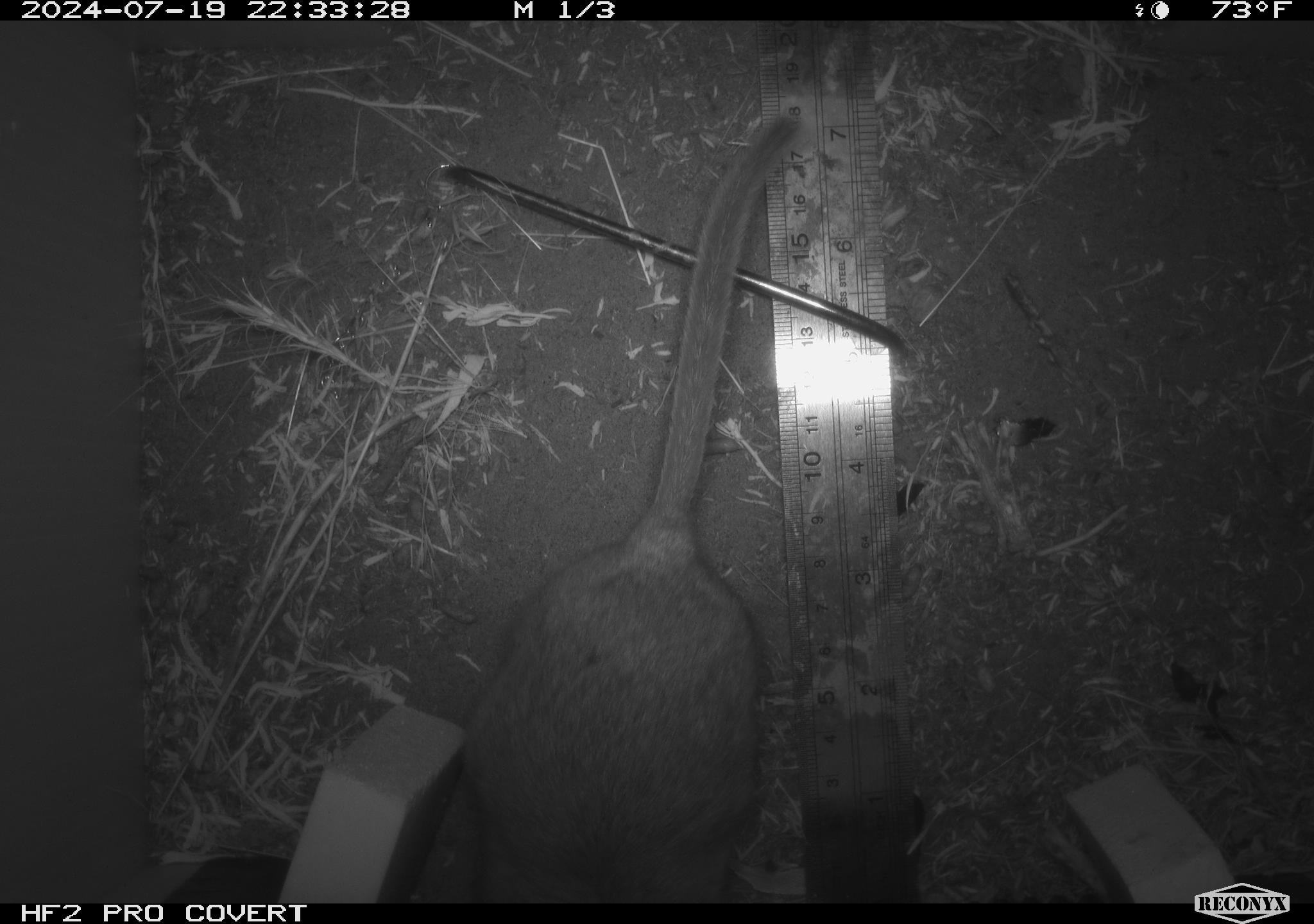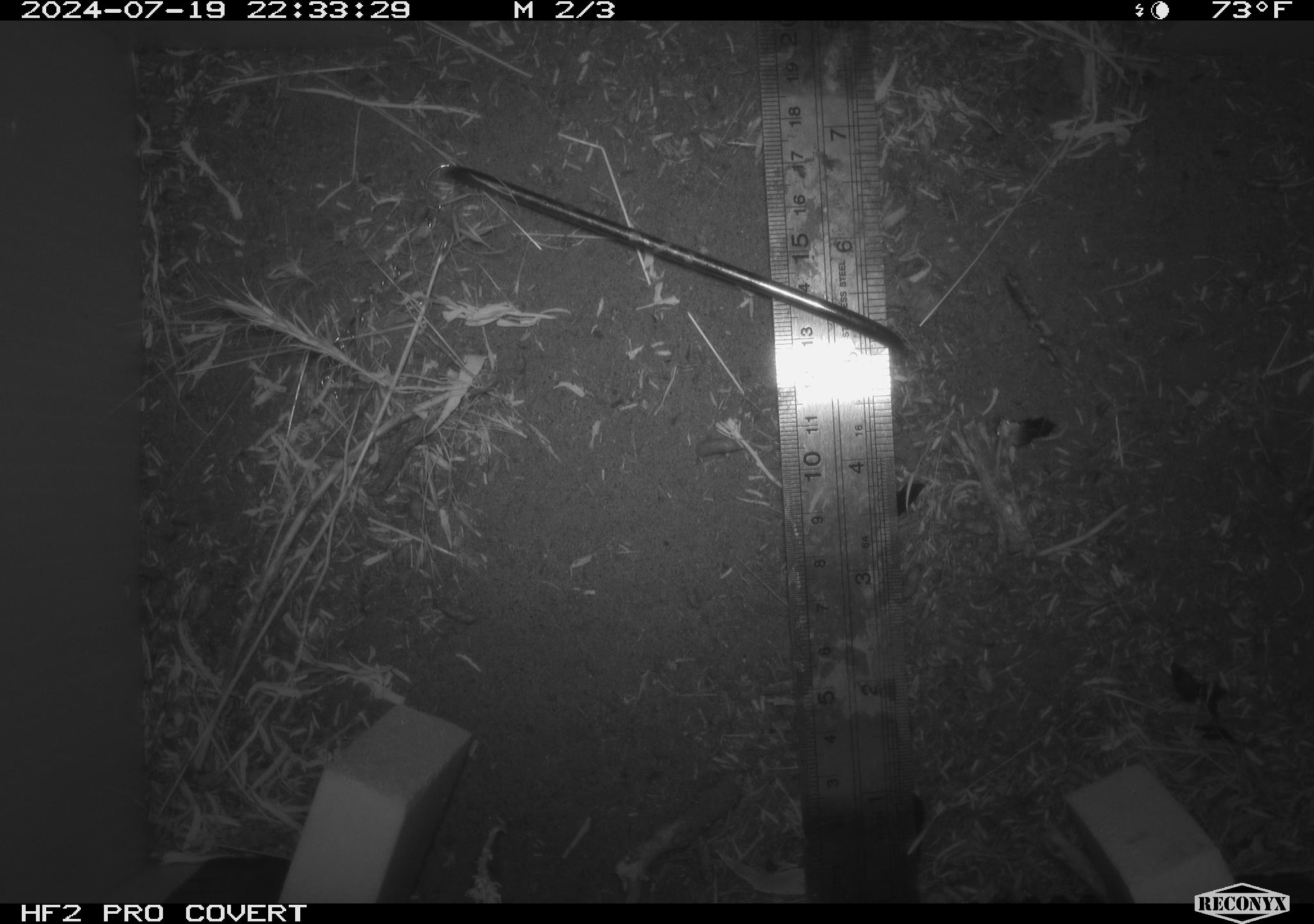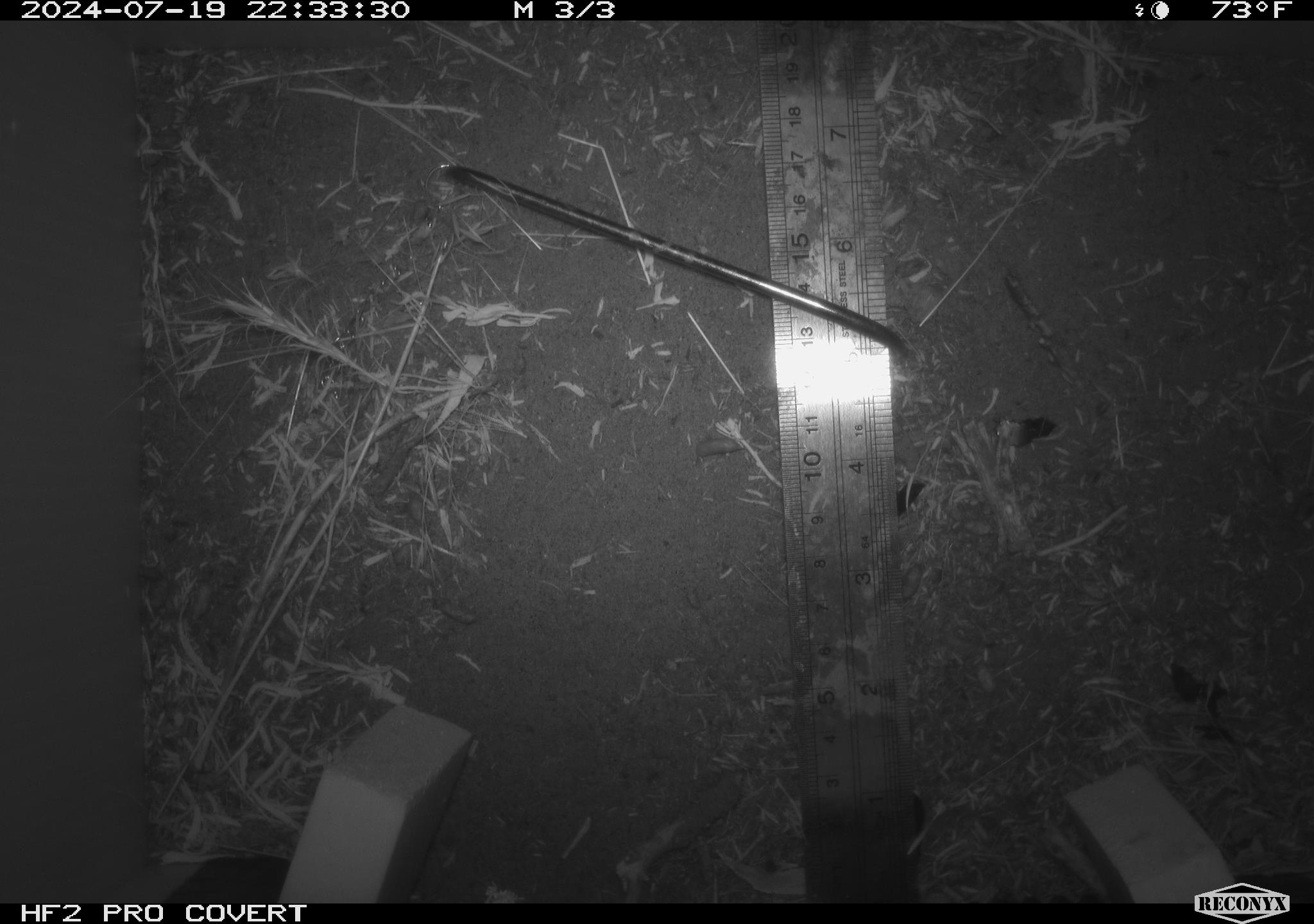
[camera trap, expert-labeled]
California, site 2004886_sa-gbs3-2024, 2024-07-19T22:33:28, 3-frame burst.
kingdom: Animalia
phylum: Chordata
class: Mammalia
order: Rodentia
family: Cricetidae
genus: Neotoma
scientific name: Neotoma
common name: pack rat or woodrat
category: neotoma species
Neotoma species (pack rat or woodrat) (Neotoma).